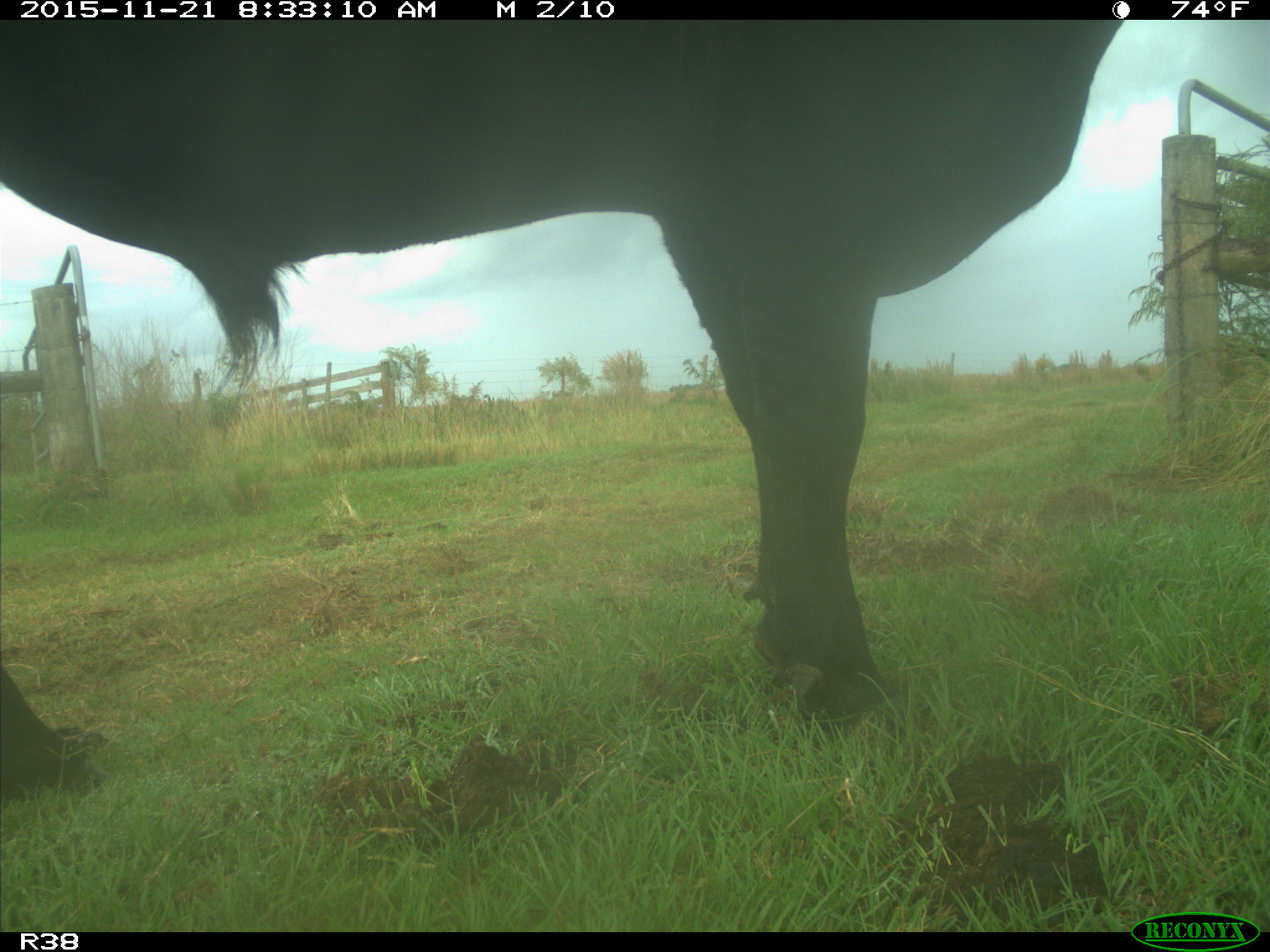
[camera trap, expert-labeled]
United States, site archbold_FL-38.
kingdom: Animalia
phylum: Chordata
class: Mammalia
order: Artiodactyla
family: Bovidae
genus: Bos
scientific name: Bos taurus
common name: domestic cow